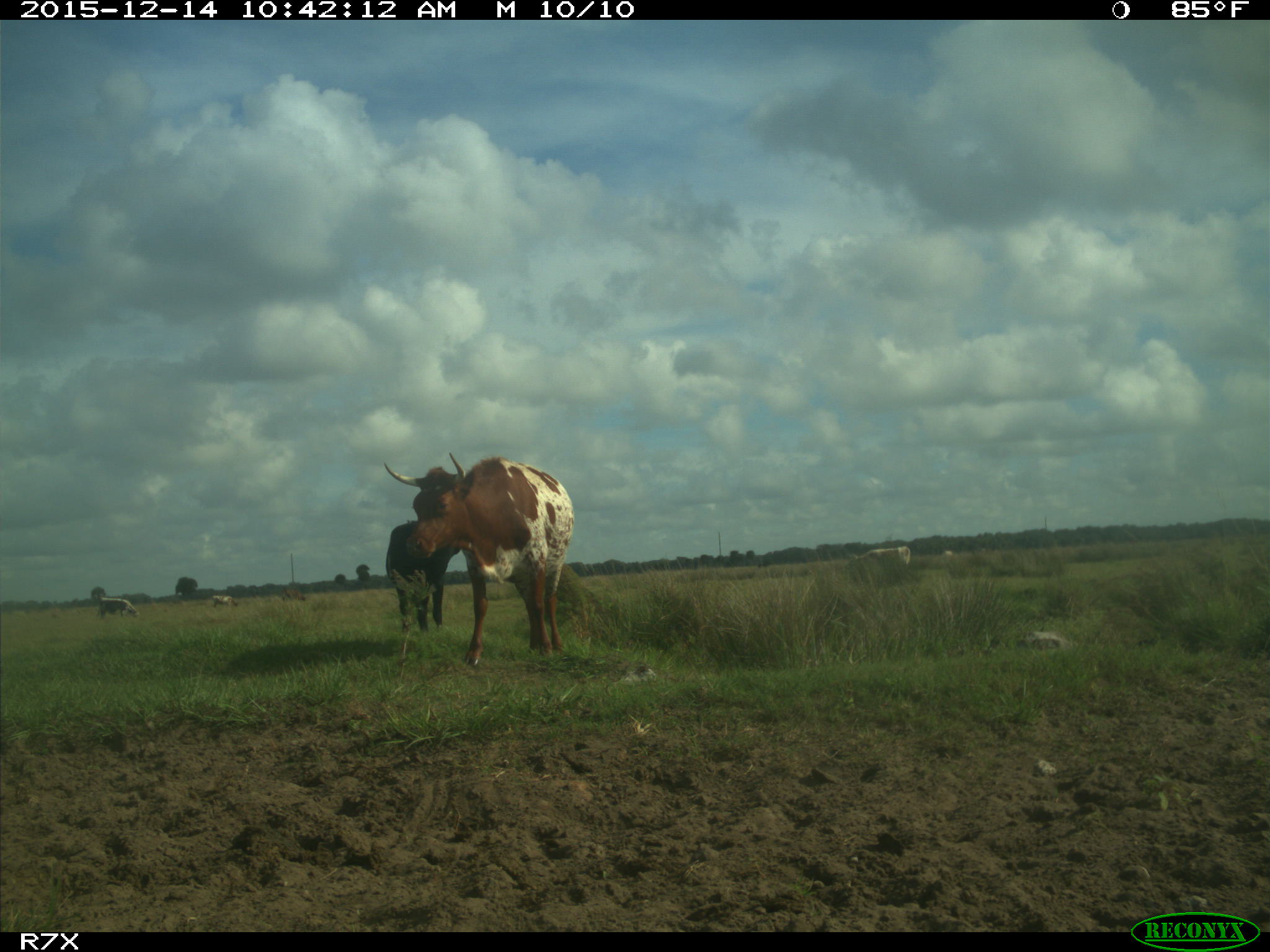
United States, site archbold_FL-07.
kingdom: Animalia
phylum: Chordata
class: Mammalia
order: Artiodactyla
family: Bovidae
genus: Bos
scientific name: Bos taurus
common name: domestic cow